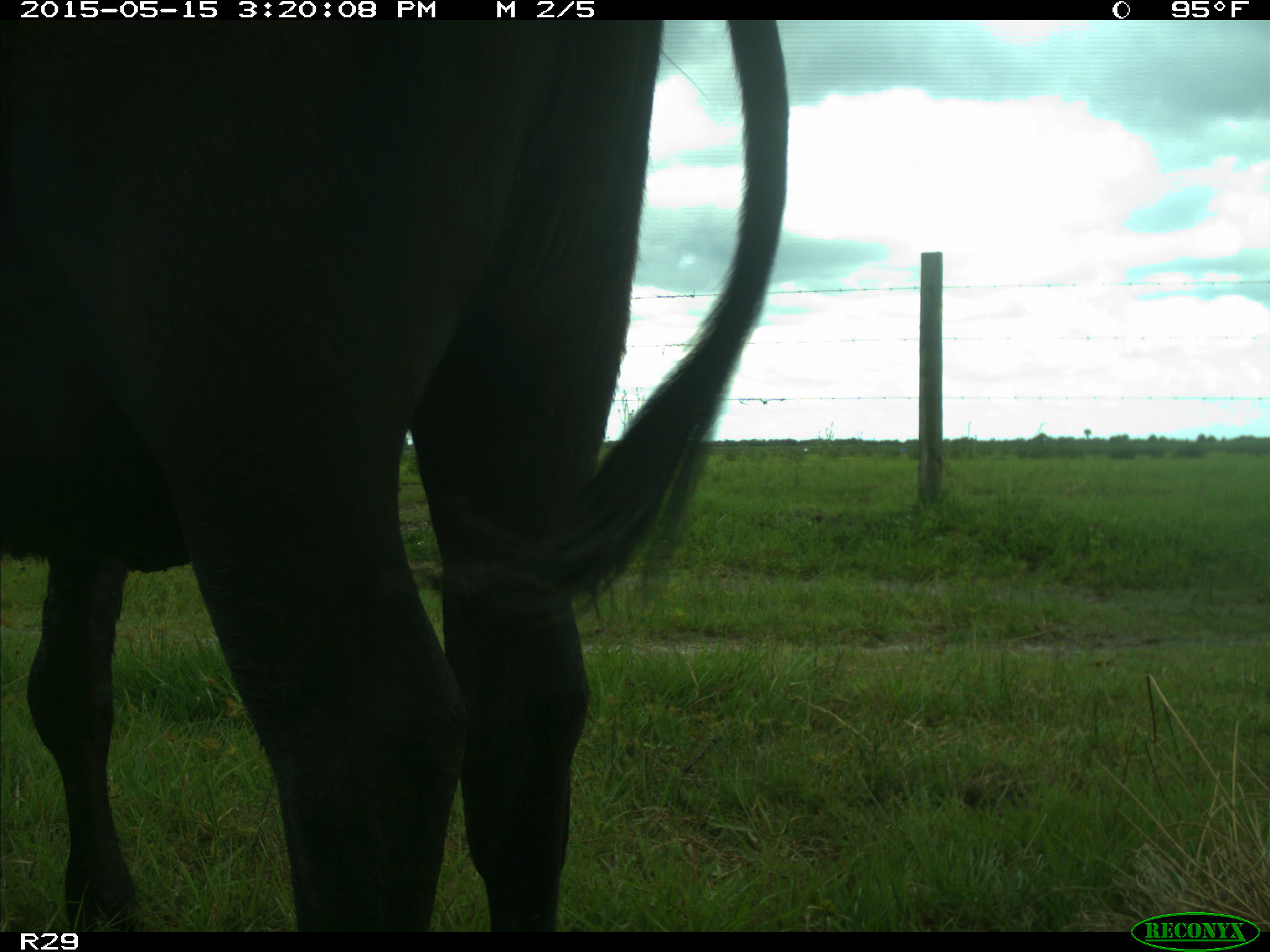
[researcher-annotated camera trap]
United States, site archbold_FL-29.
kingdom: Animalia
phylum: Chordata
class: Mammalia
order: Artiodactyla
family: Bovidae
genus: Bos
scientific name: Bos taurus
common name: domestic cow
Bos taurus (domestic cow).